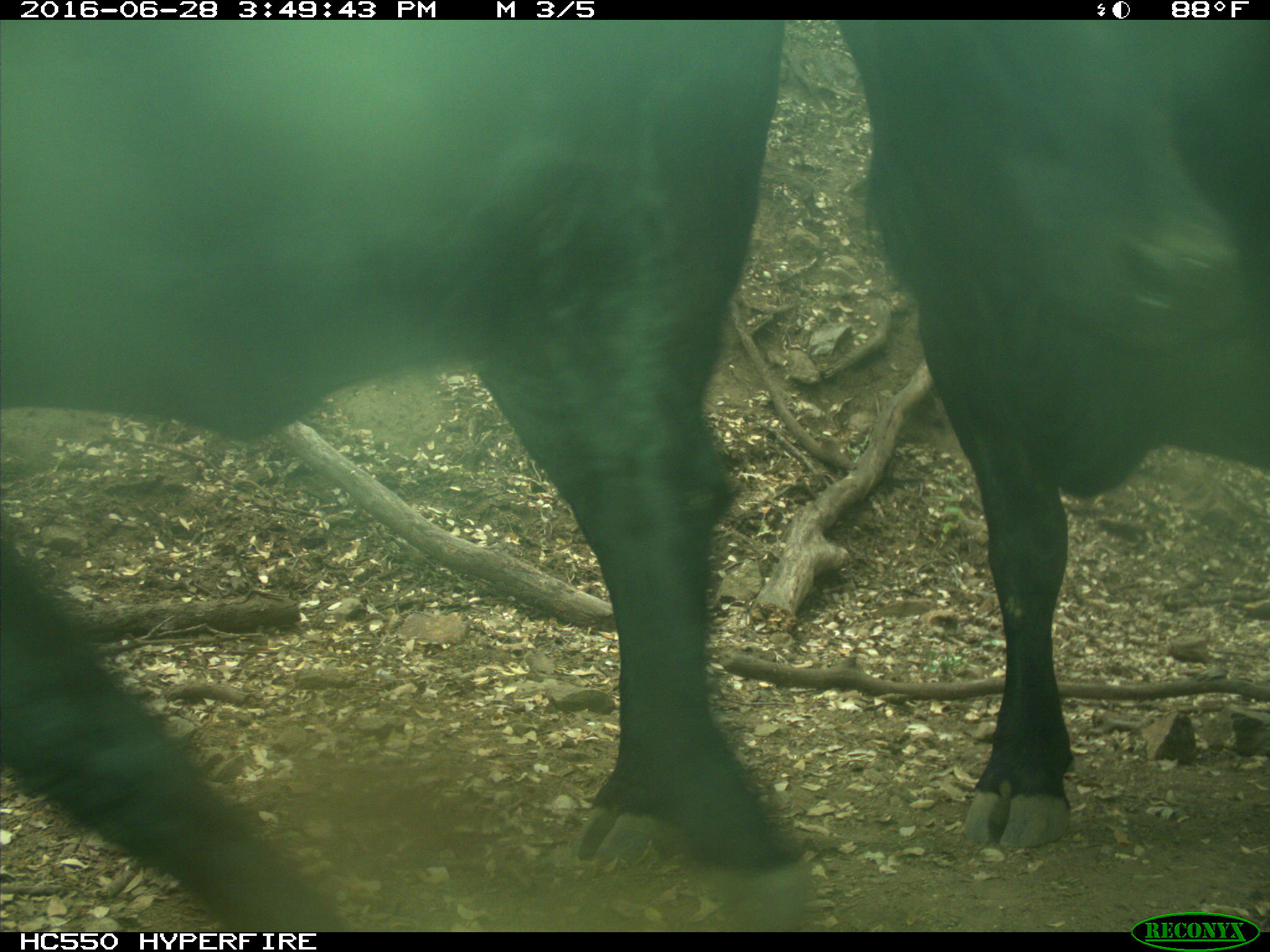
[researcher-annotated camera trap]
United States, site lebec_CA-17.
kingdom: Animalia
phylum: Chordata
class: Mammalia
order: Artiodactyla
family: Bovidae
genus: Bos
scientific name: Bos taurus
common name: domestic cow